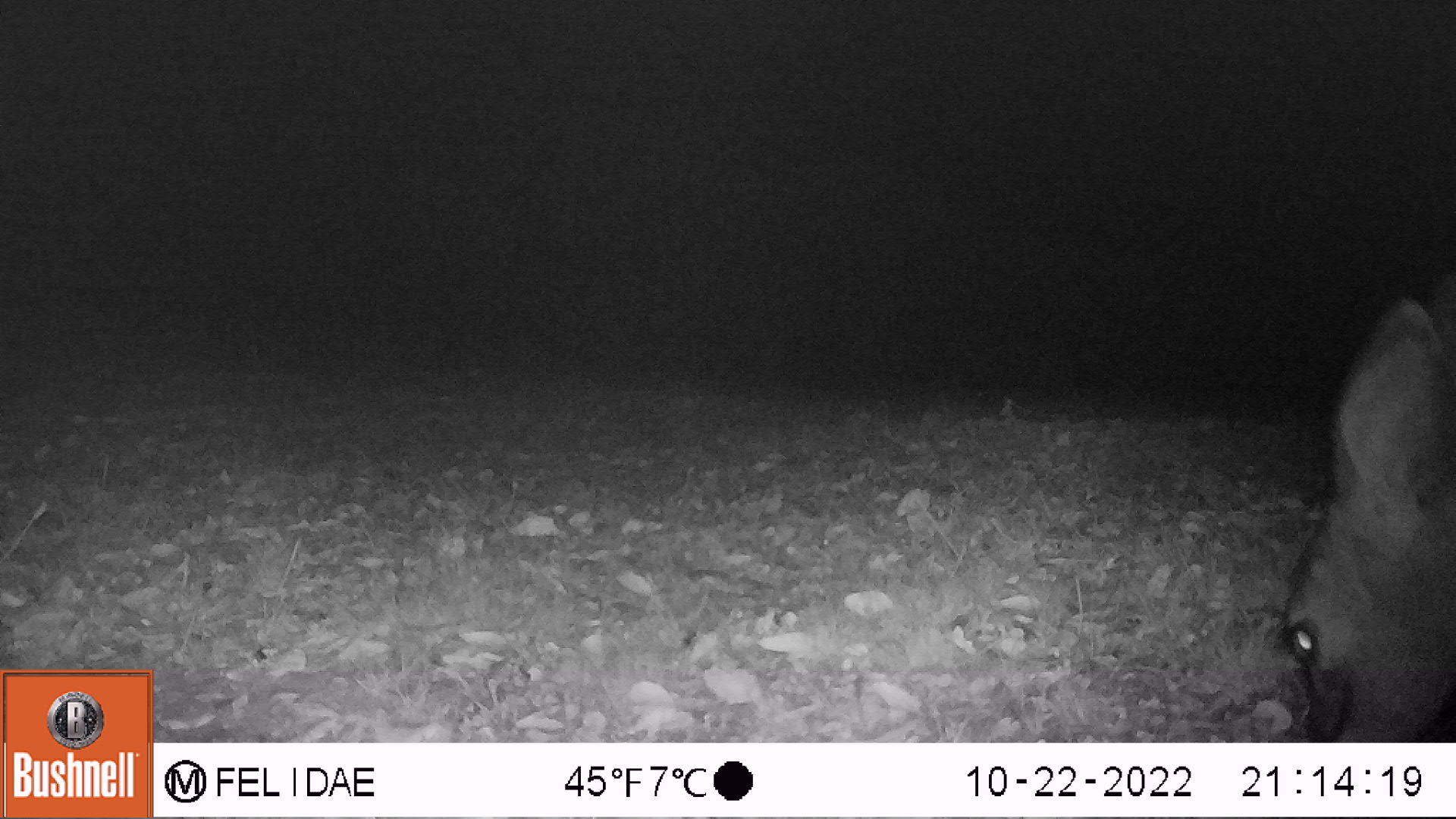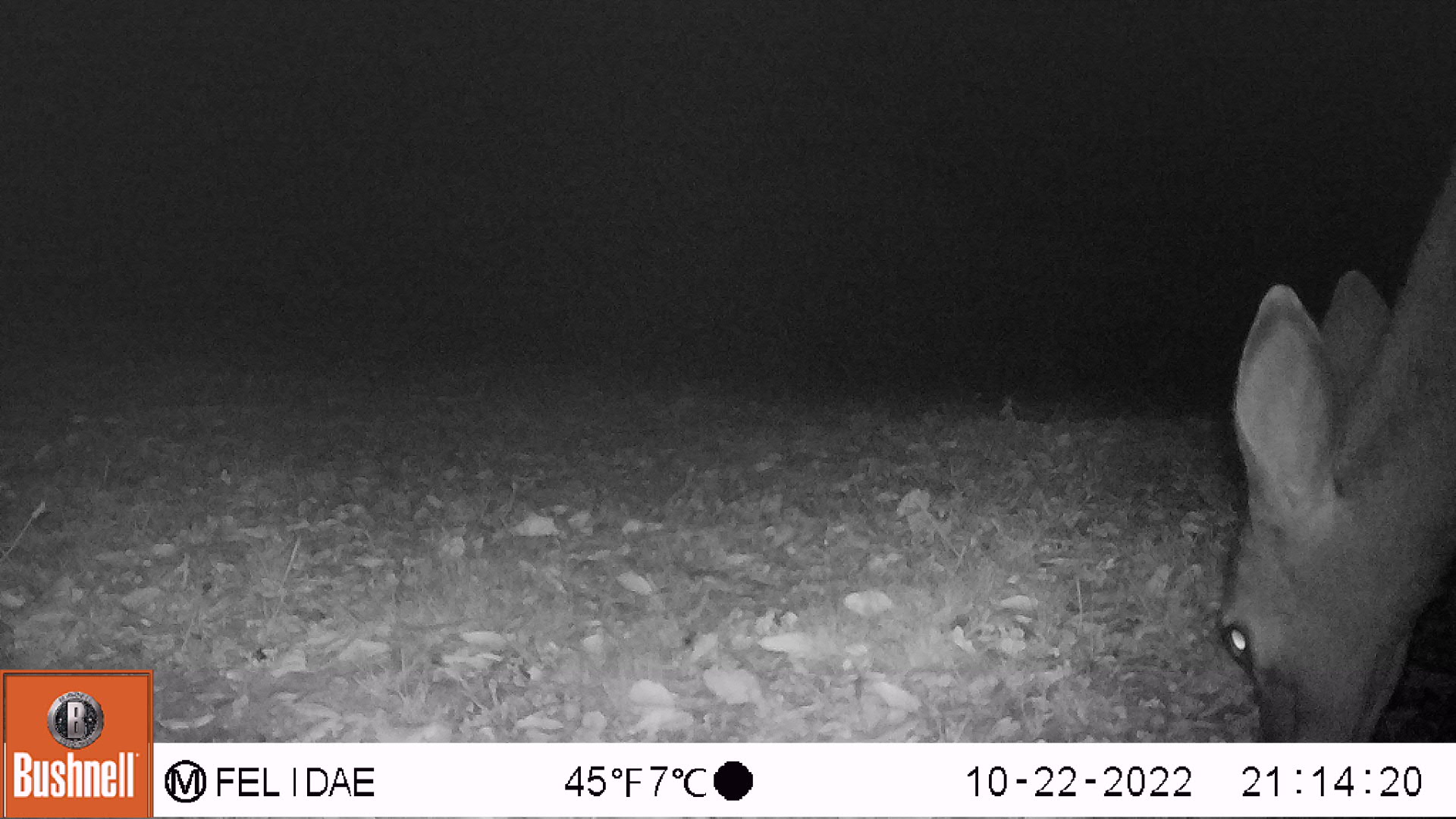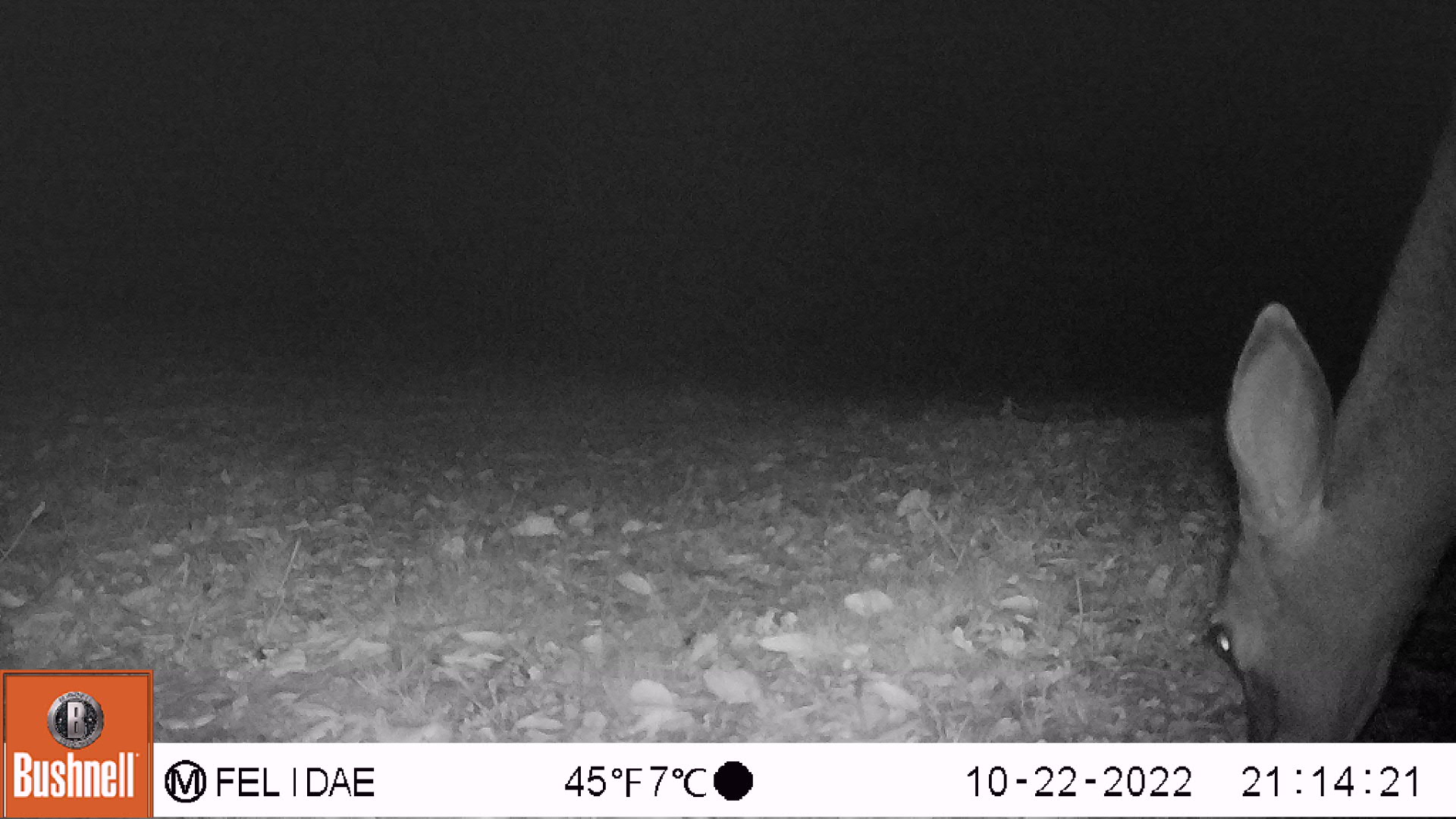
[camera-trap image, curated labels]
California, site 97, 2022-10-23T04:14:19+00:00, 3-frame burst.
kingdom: Animalia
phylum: Chordata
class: Mammalia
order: Artiodactyla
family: Cervidae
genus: Odocoileus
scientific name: Odocoileus hemionus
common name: mule deer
Mule deer (Odocoileus hemionus).